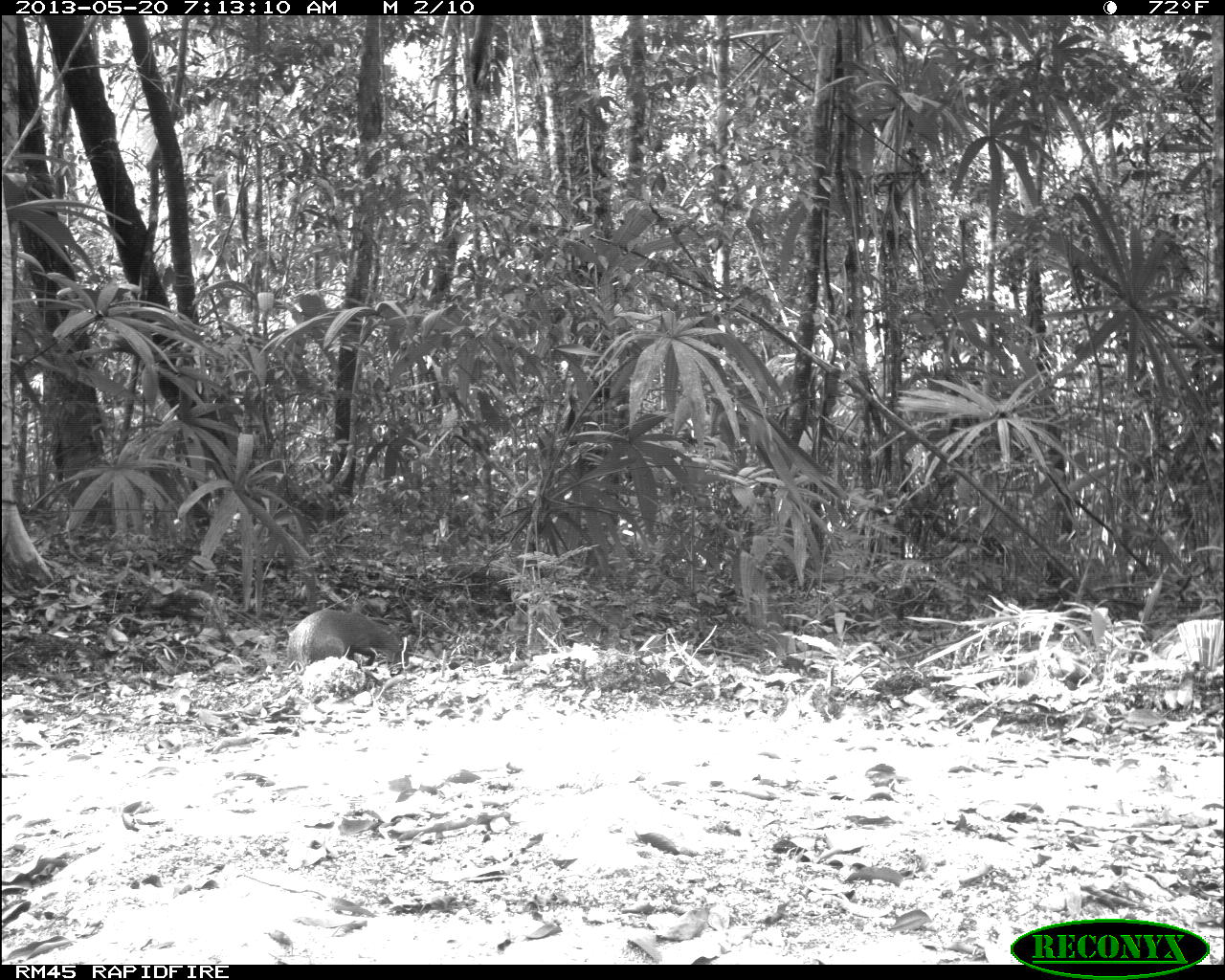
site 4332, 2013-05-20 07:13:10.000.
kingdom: Animalia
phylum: Chordata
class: Mammalia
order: Rodentia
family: Dasyproctidae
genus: Dasyprocta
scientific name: Dasyprocta punctata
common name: central american agouti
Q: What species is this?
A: Dasyprocta punctata (central american agouti).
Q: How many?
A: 1.